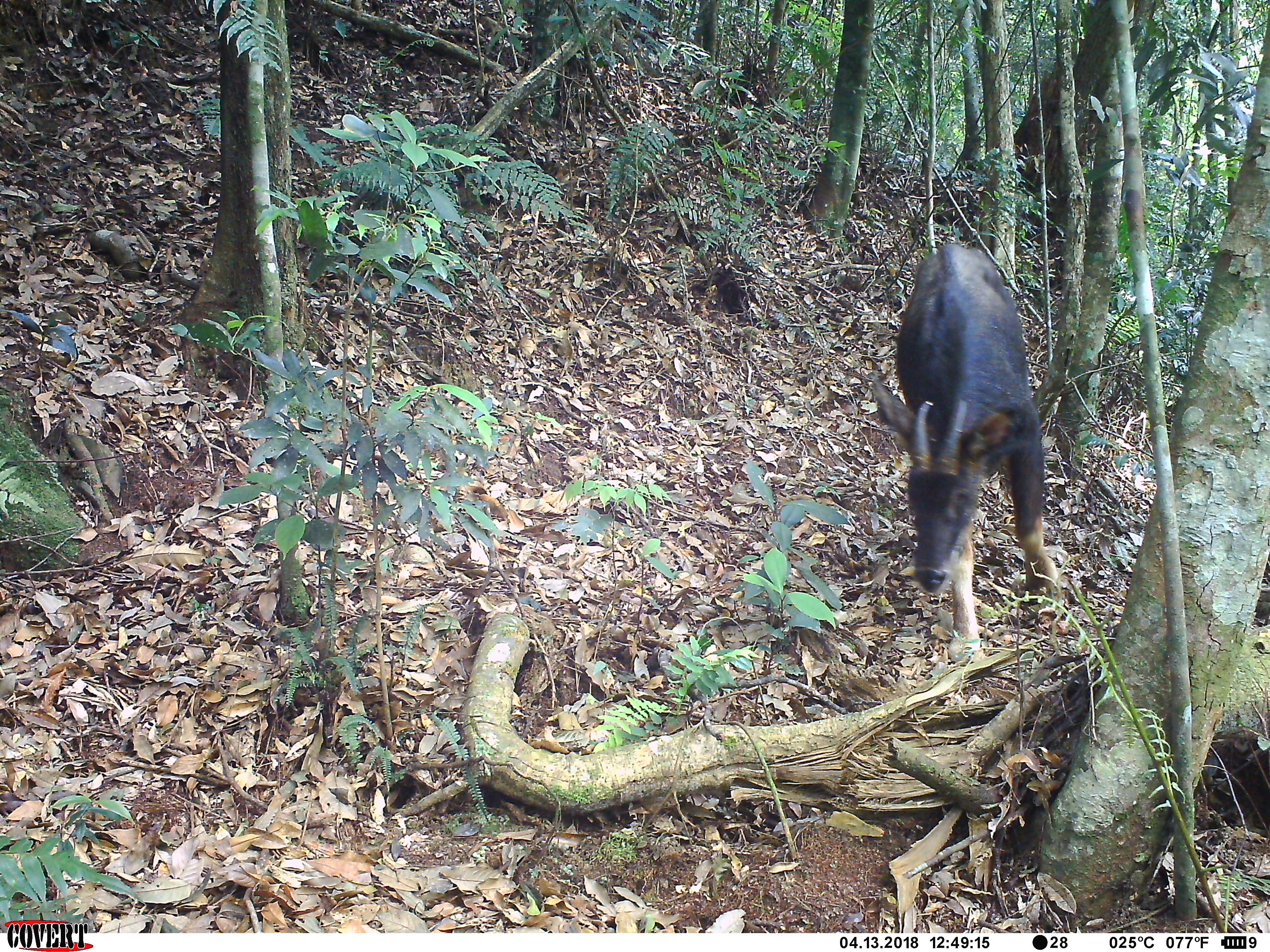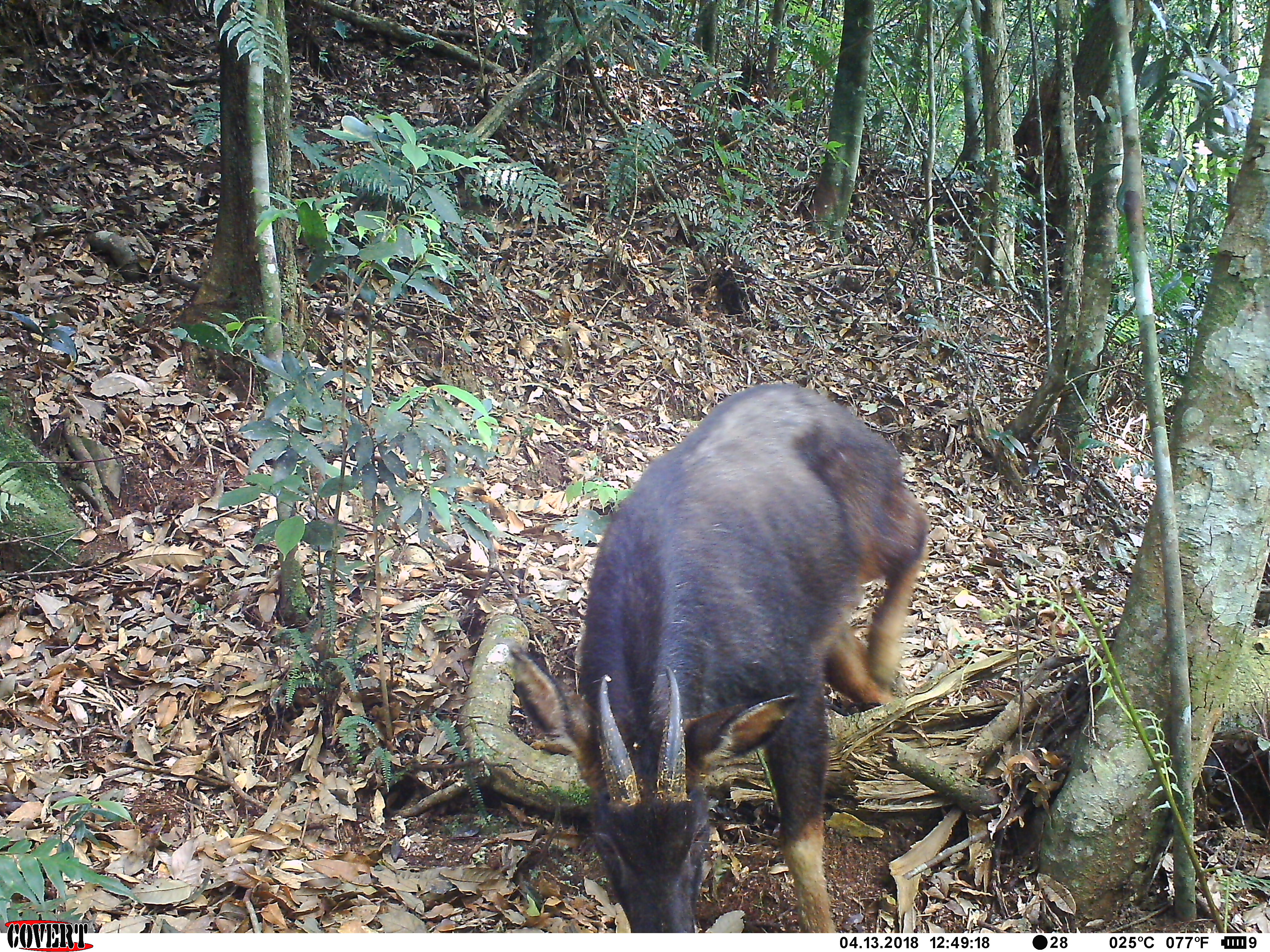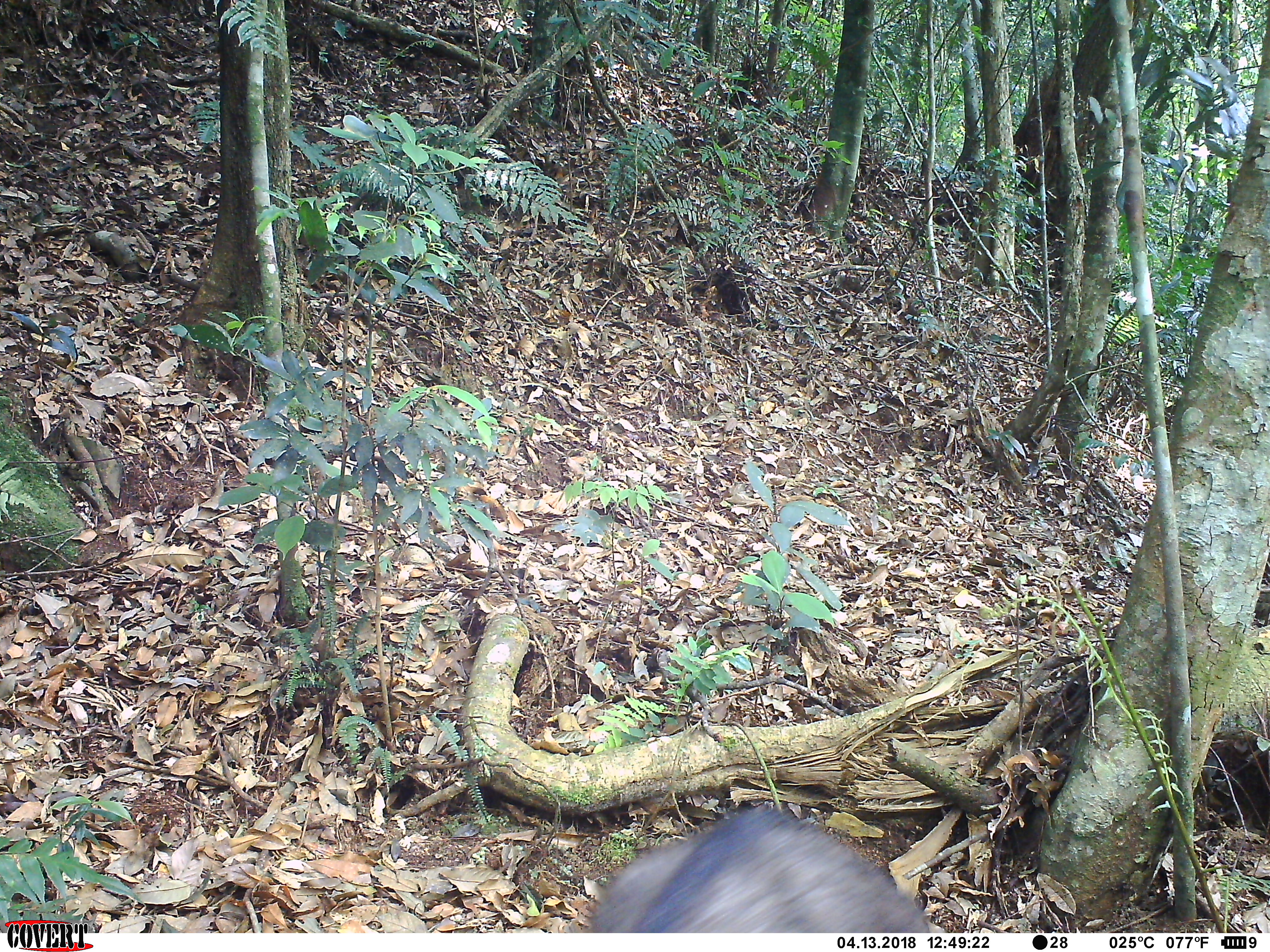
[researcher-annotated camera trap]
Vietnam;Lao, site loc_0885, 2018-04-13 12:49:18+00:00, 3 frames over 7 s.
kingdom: Animalia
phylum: Chordata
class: Mammalia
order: Artiodactyla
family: Bovidae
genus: Capricornis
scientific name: Capricornis sumatraensis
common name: chinese serow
Chinese serow (Capricornis sumatraensis). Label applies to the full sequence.